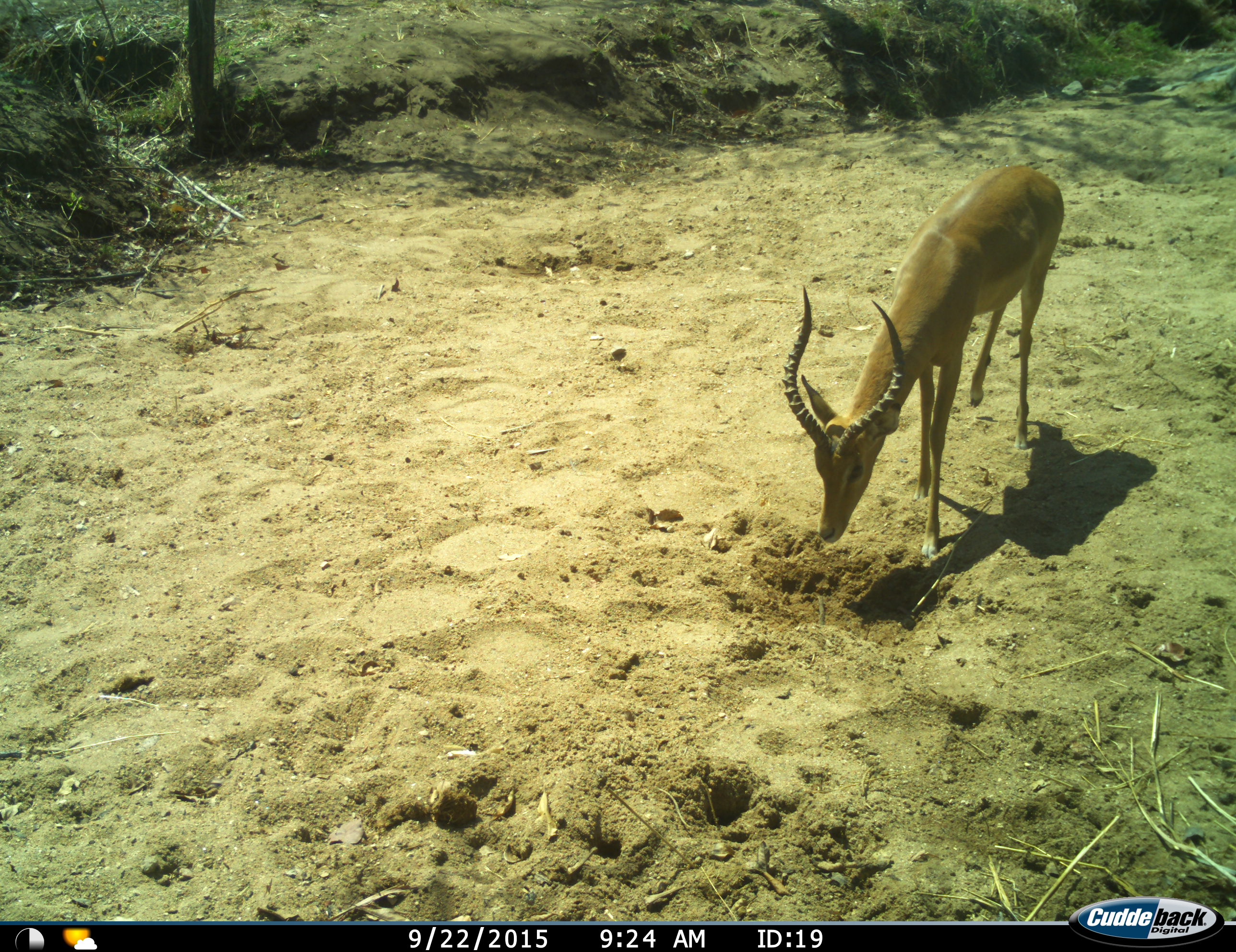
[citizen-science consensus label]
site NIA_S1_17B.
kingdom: Animalia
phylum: Chordata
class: Mammalia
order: Artiodactyla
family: Bovidae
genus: Aepyceros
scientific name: Aepyceros melampus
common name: impala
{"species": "impala (Aepyceros melampus)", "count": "1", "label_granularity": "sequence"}